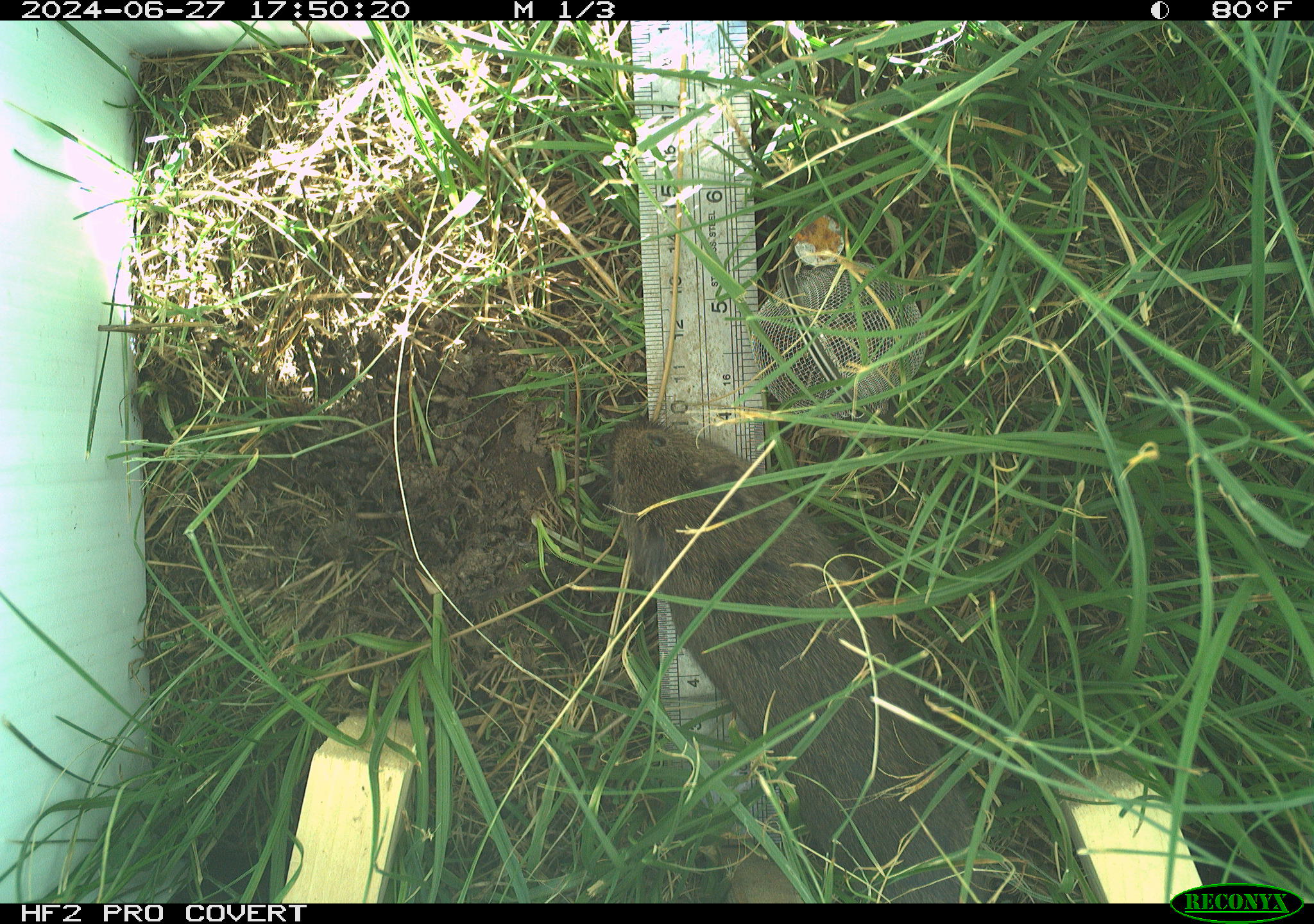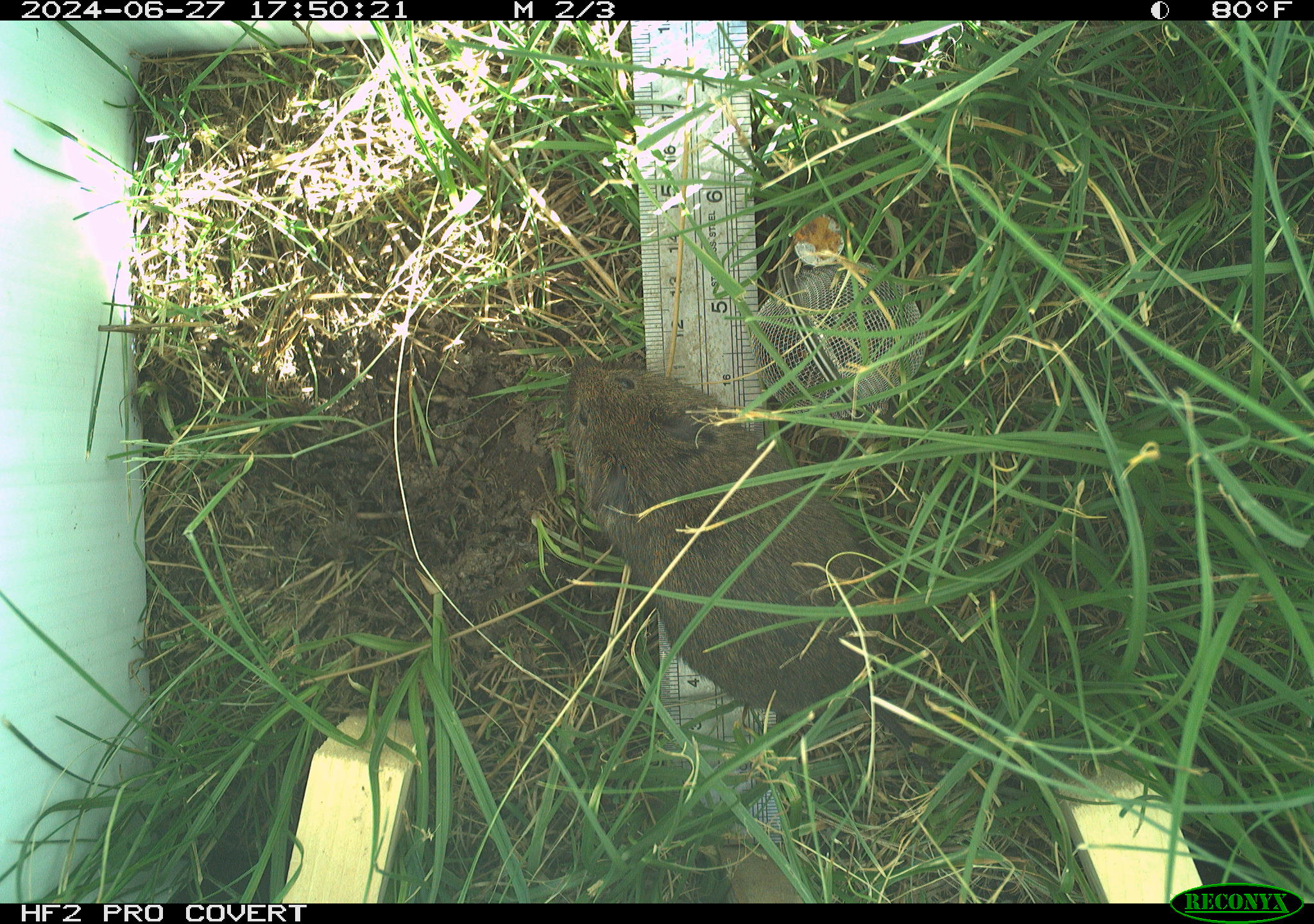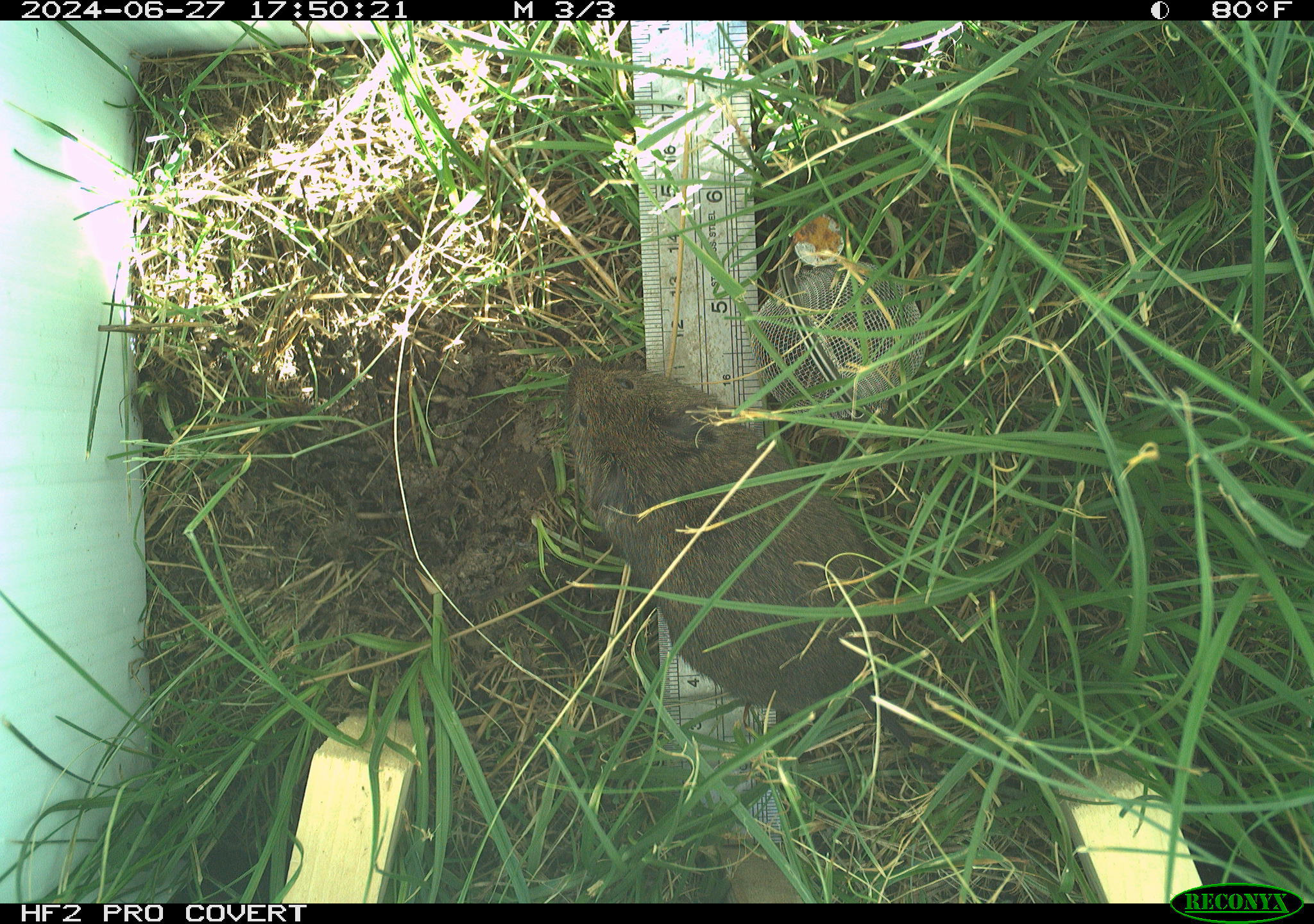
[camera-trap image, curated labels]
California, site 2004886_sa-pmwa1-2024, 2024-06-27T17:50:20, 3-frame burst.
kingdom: Animalia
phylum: Chordata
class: Mammalia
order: Rodentia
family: Cricetidae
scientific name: Arvicolinae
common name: voles, lemmings, and muskrats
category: arvicolinae subfamily